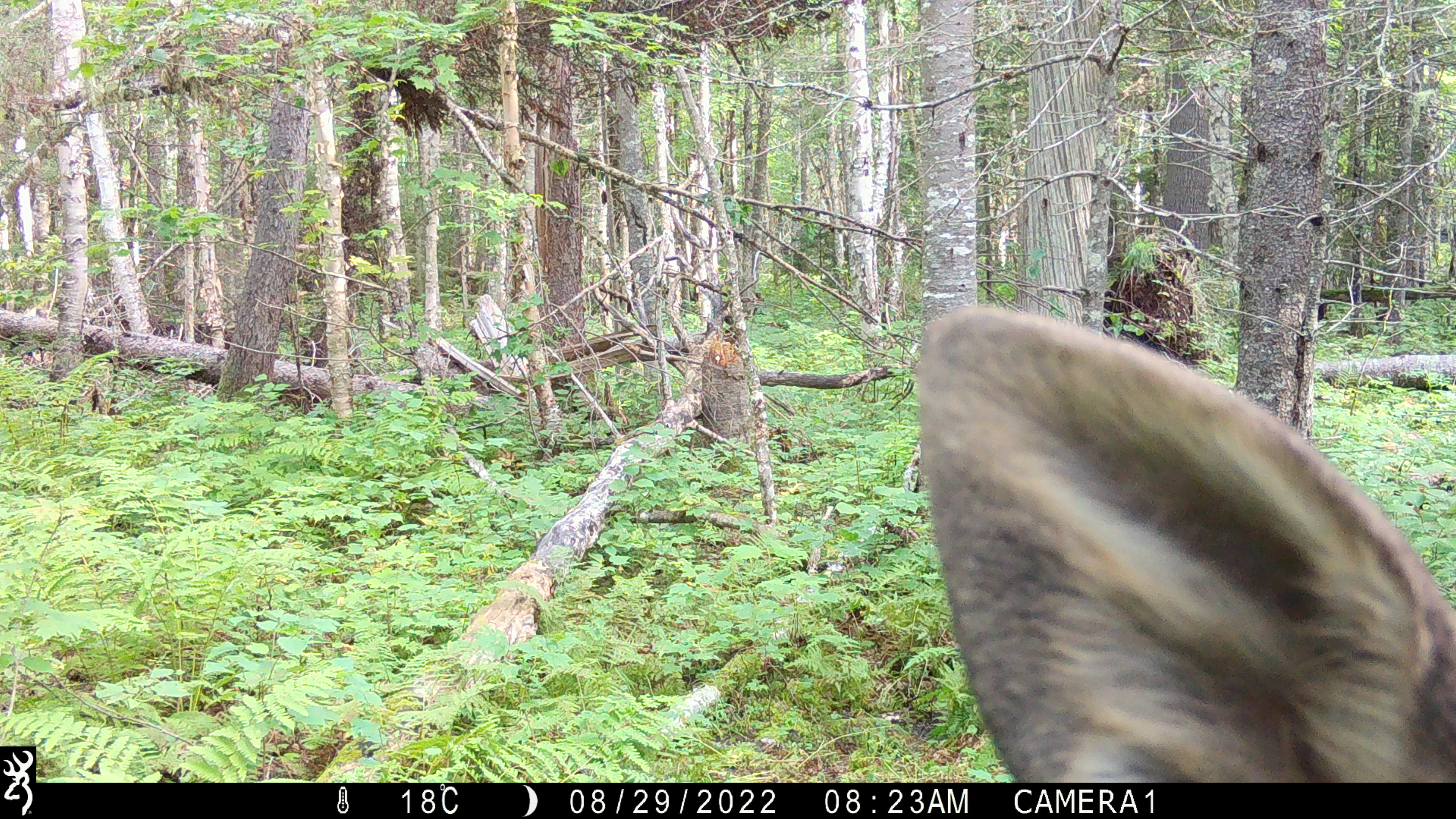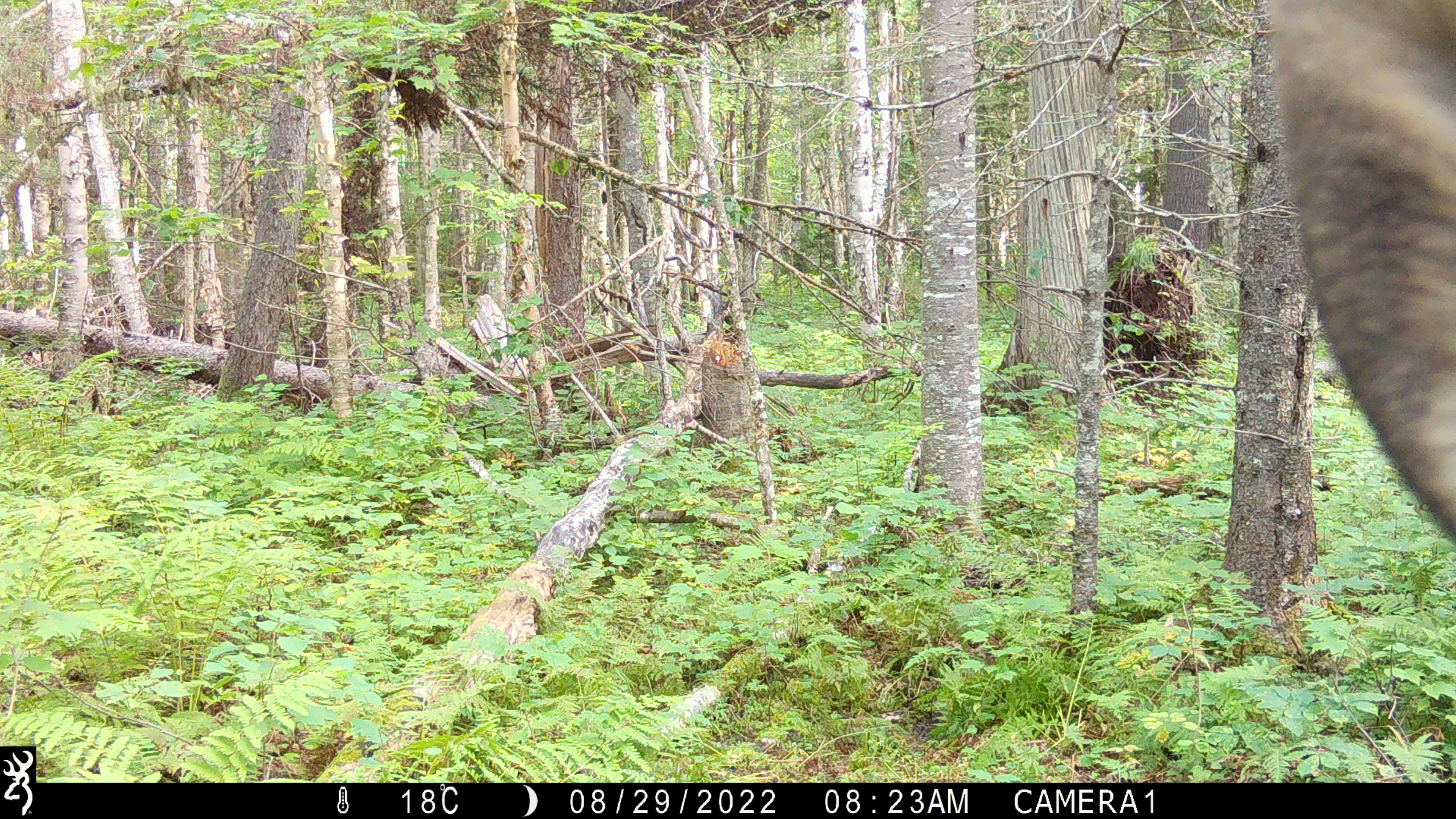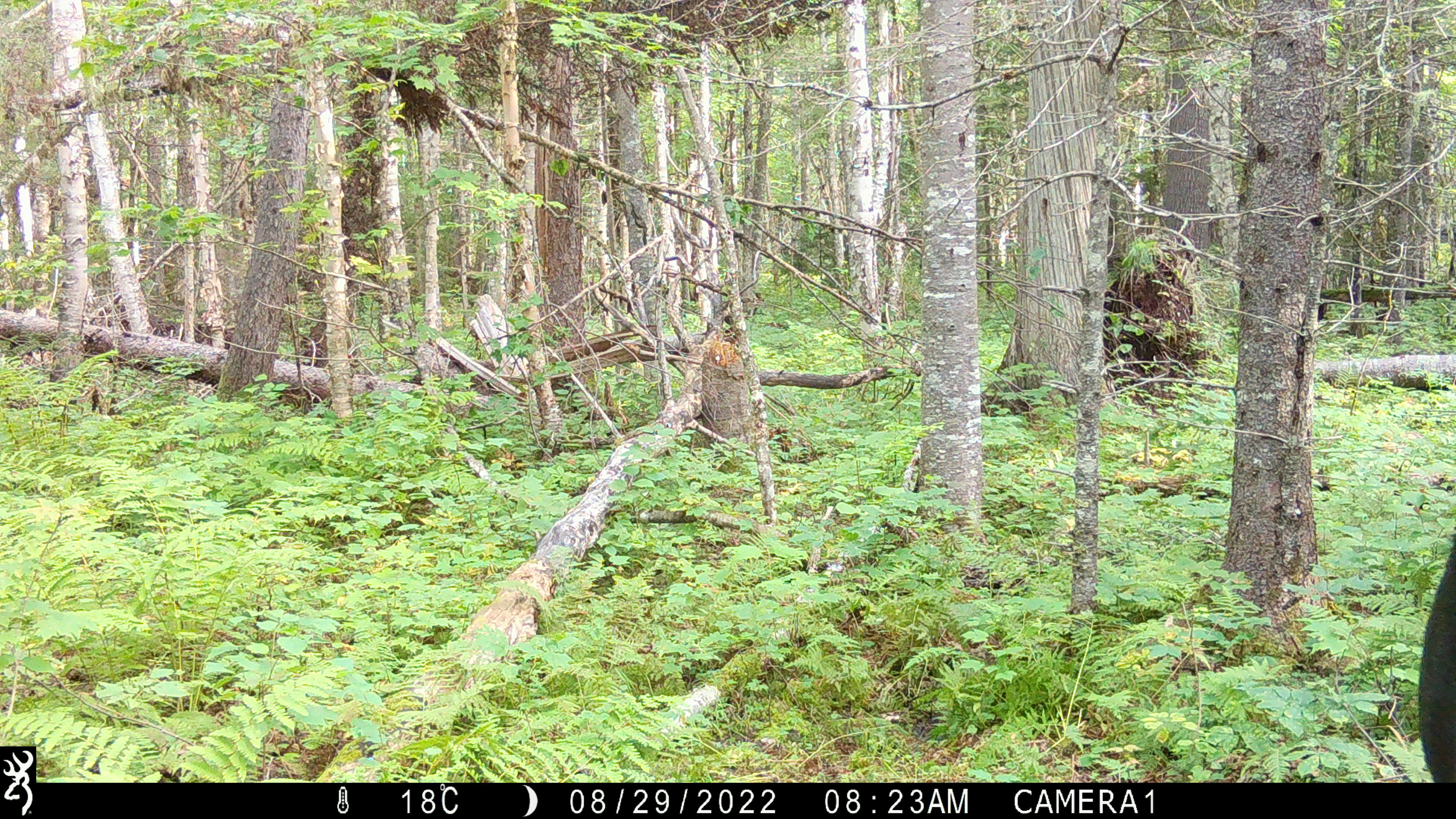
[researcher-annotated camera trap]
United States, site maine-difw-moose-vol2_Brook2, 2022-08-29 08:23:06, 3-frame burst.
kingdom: Animalia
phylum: Chordata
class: Mammalia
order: Artiodactyla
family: Cervidae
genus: Alces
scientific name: Alces alces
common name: moose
Moose (Alces alces).